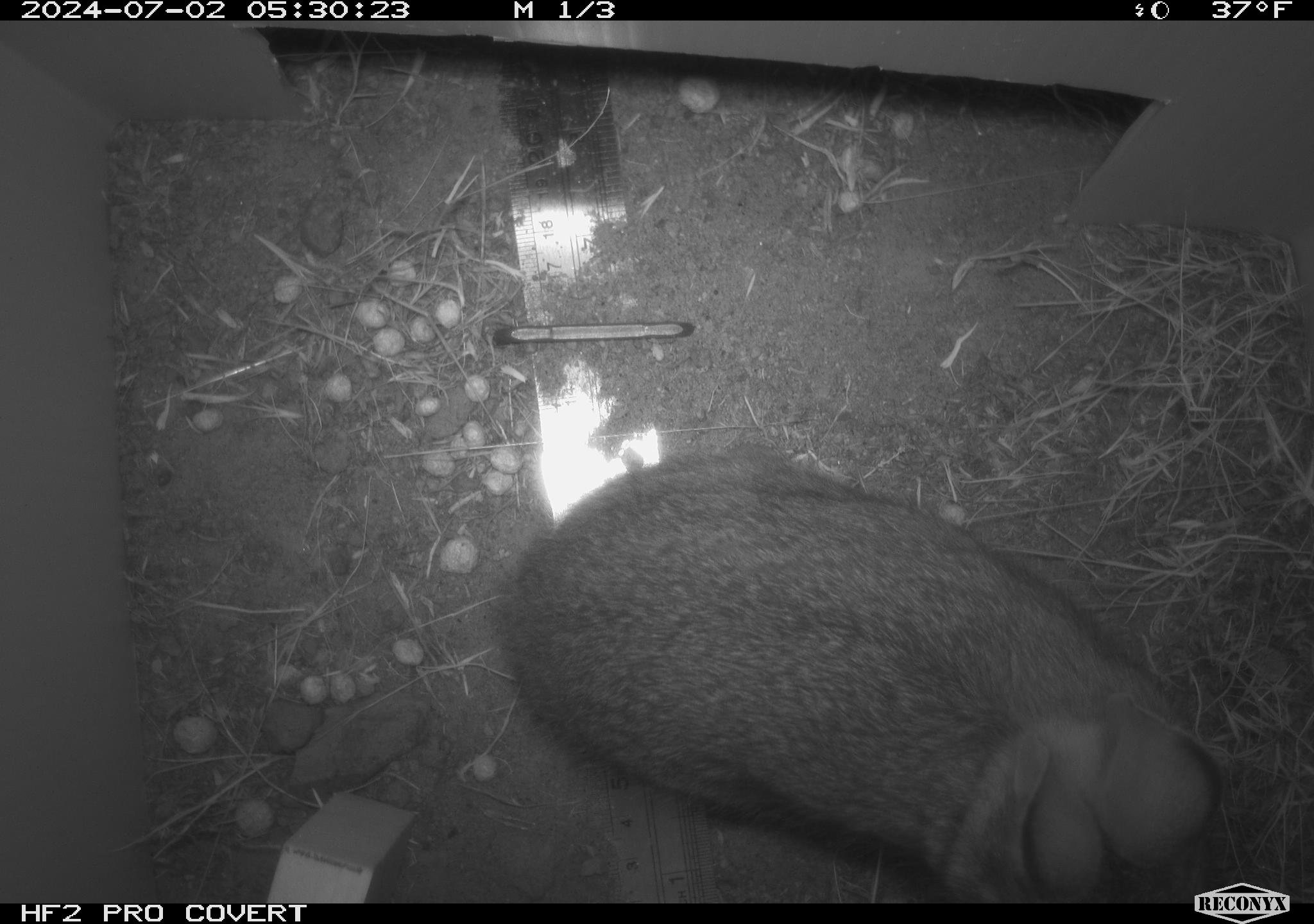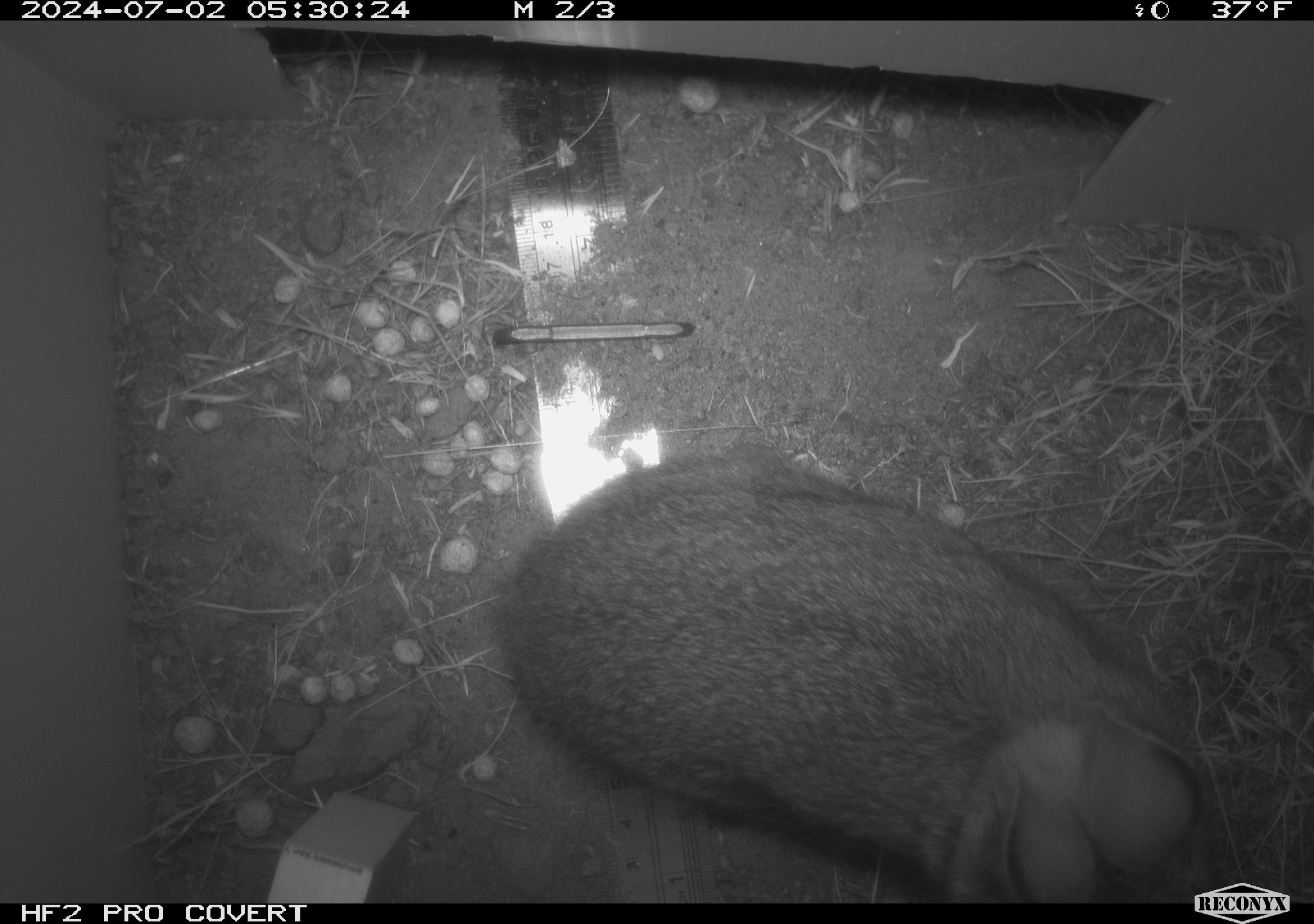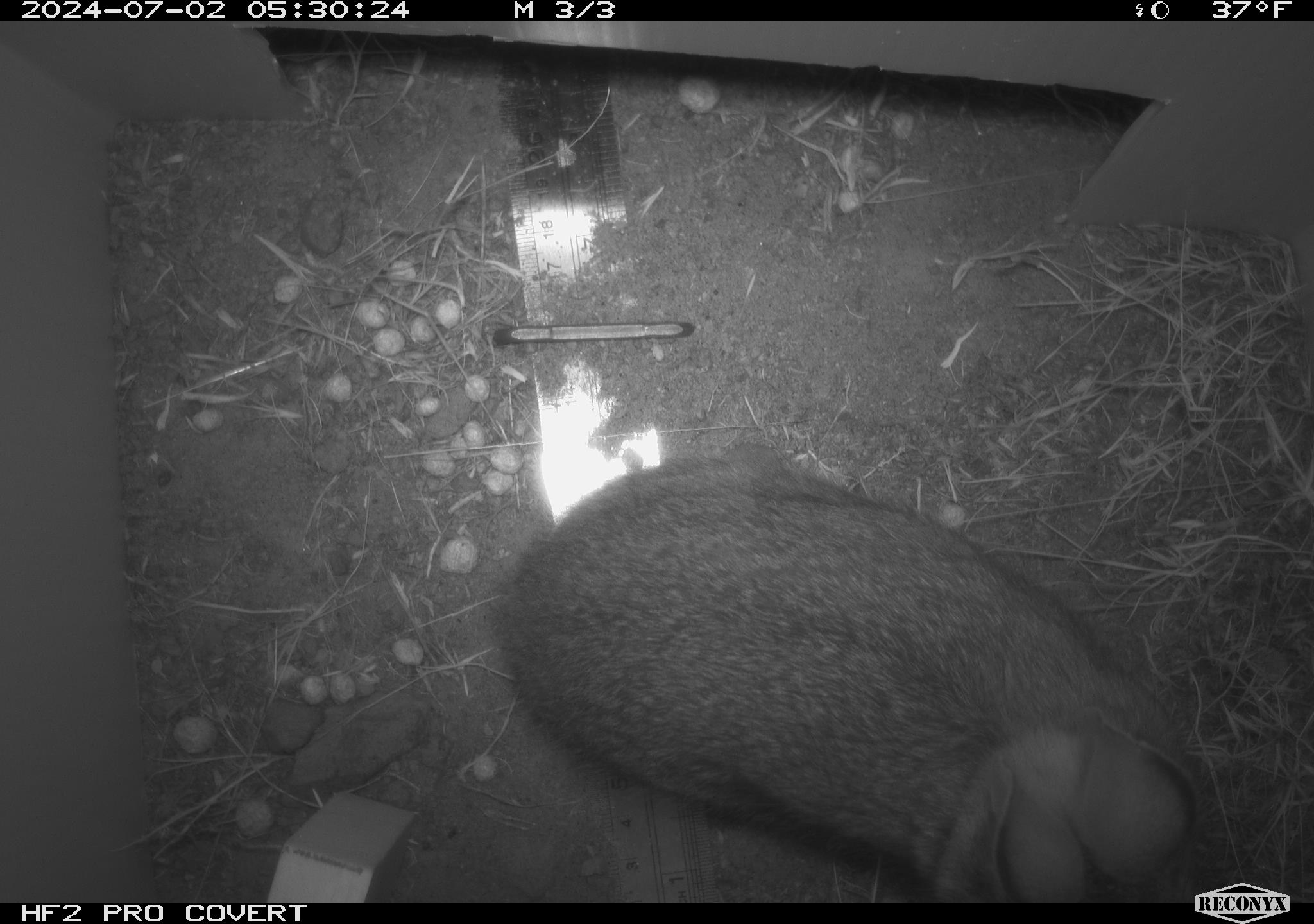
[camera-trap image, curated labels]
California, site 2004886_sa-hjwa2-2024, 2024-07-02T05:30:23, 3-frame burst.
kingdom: Animalia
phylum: Chordata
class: Mammalia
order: Lagomorpha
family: Leporidae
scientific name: Leporidae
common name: rabbit or hare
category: rabbit and hare family